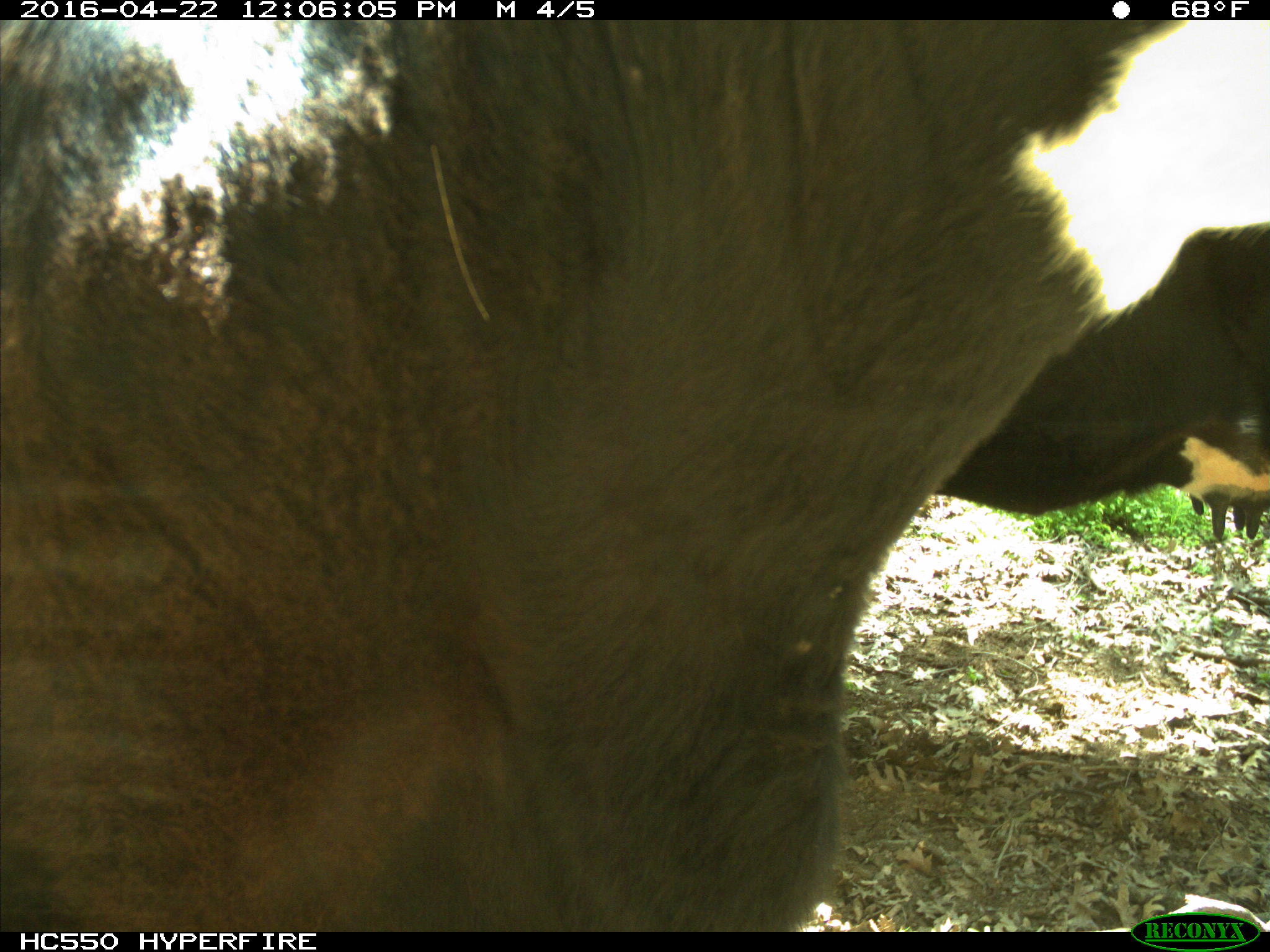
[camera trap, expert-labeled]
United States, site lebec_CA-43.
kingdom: Animalia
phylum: Chordata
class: Mammalia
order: Artiodactyla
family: Bovidae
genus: Bos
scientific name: Bos taurus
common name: domestic cow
Bos taurus (domestic cow).